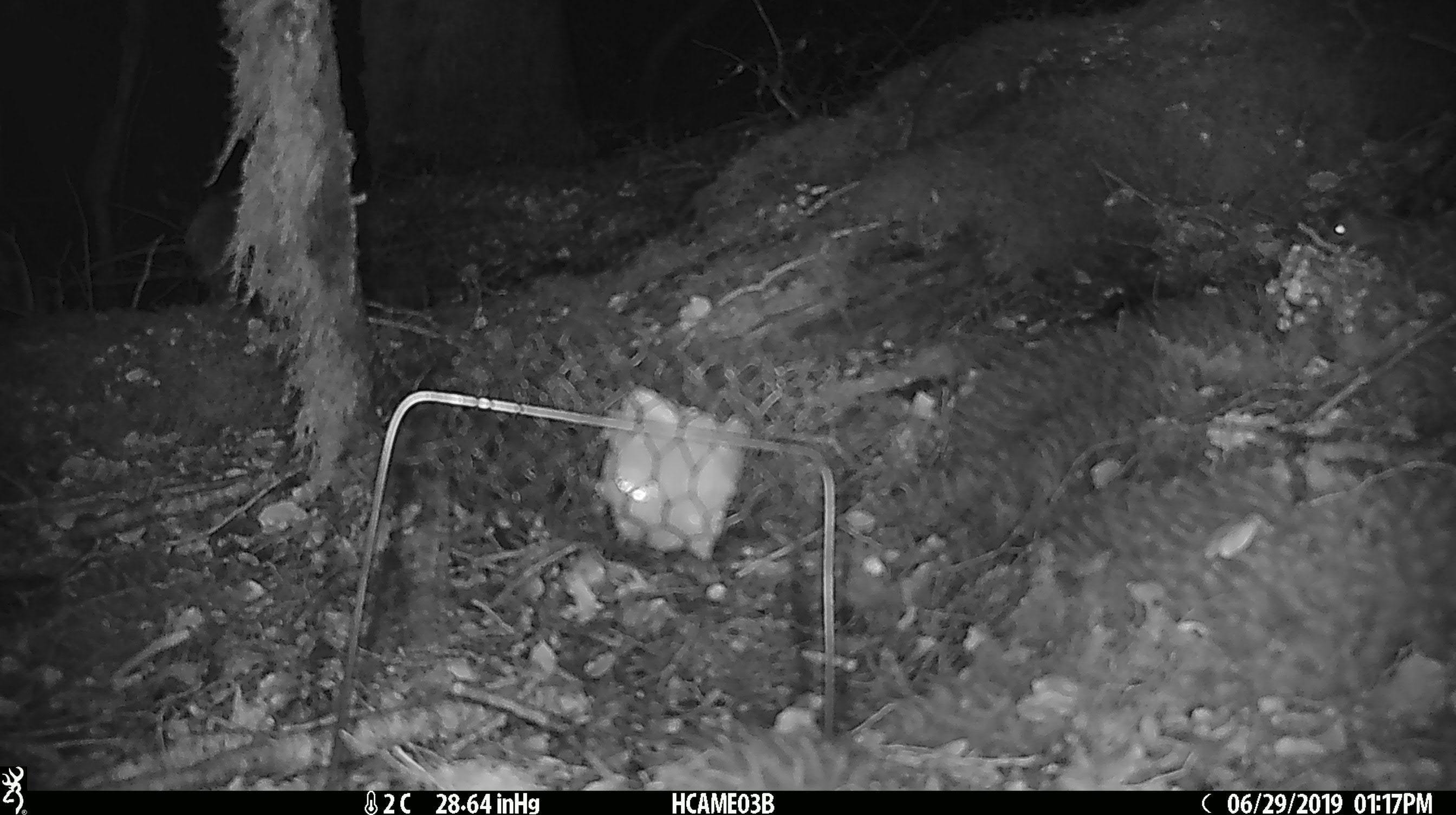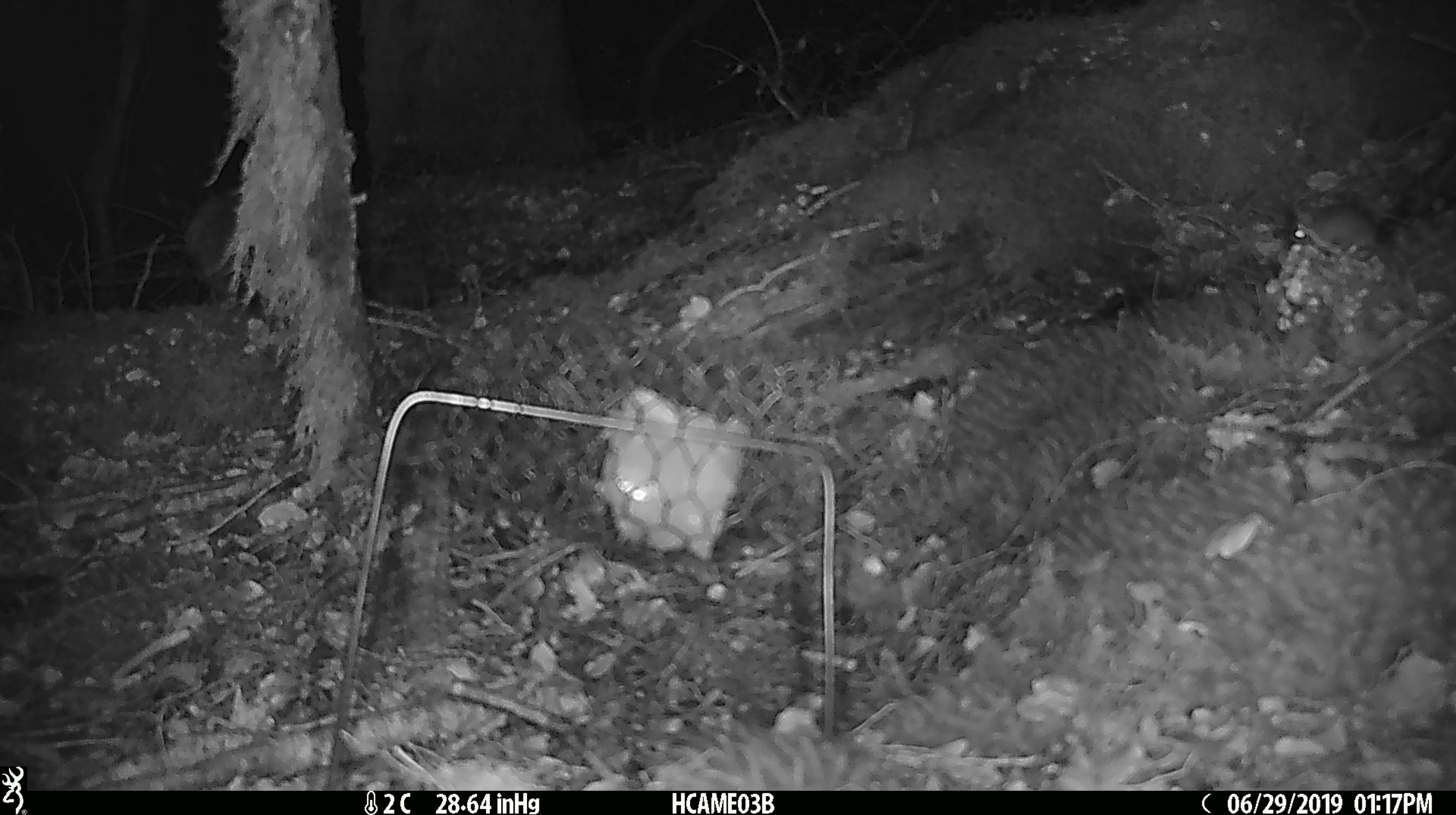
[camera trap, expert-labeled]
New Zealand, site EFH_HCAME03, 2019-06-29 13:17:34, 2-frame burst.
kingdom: Animalia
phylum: Chordata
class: Mammalia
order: Rodentia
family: Muridae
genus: Mus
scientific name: Mus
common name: mouse